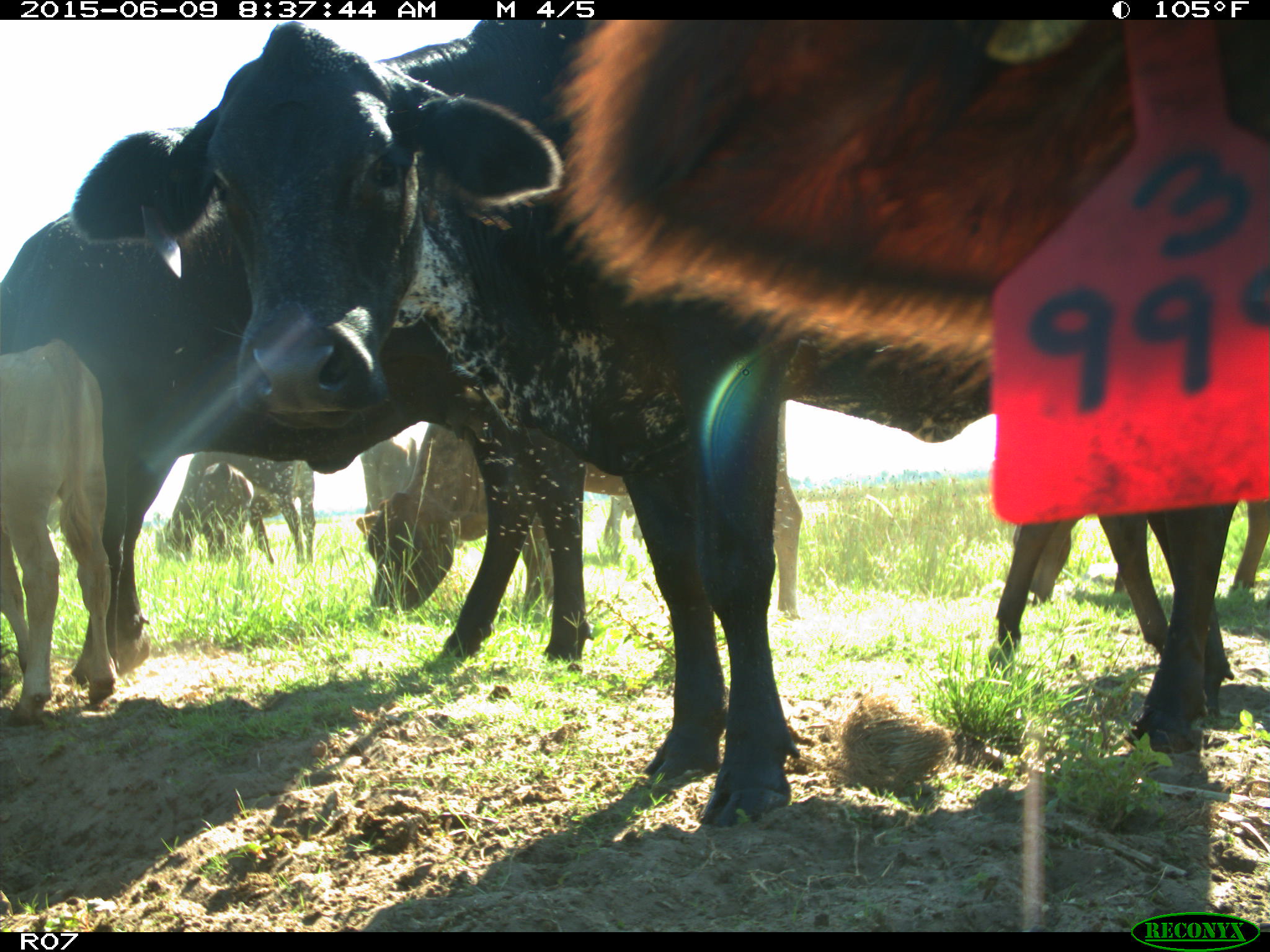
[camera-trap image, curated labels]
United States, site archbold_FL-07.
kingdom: Animalia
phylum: Chordata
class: Mammalia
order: Artiodactyla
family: Bovidae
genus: Bos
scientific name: Bos taurus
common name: domestic cow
Bos taurus (domestic cow).